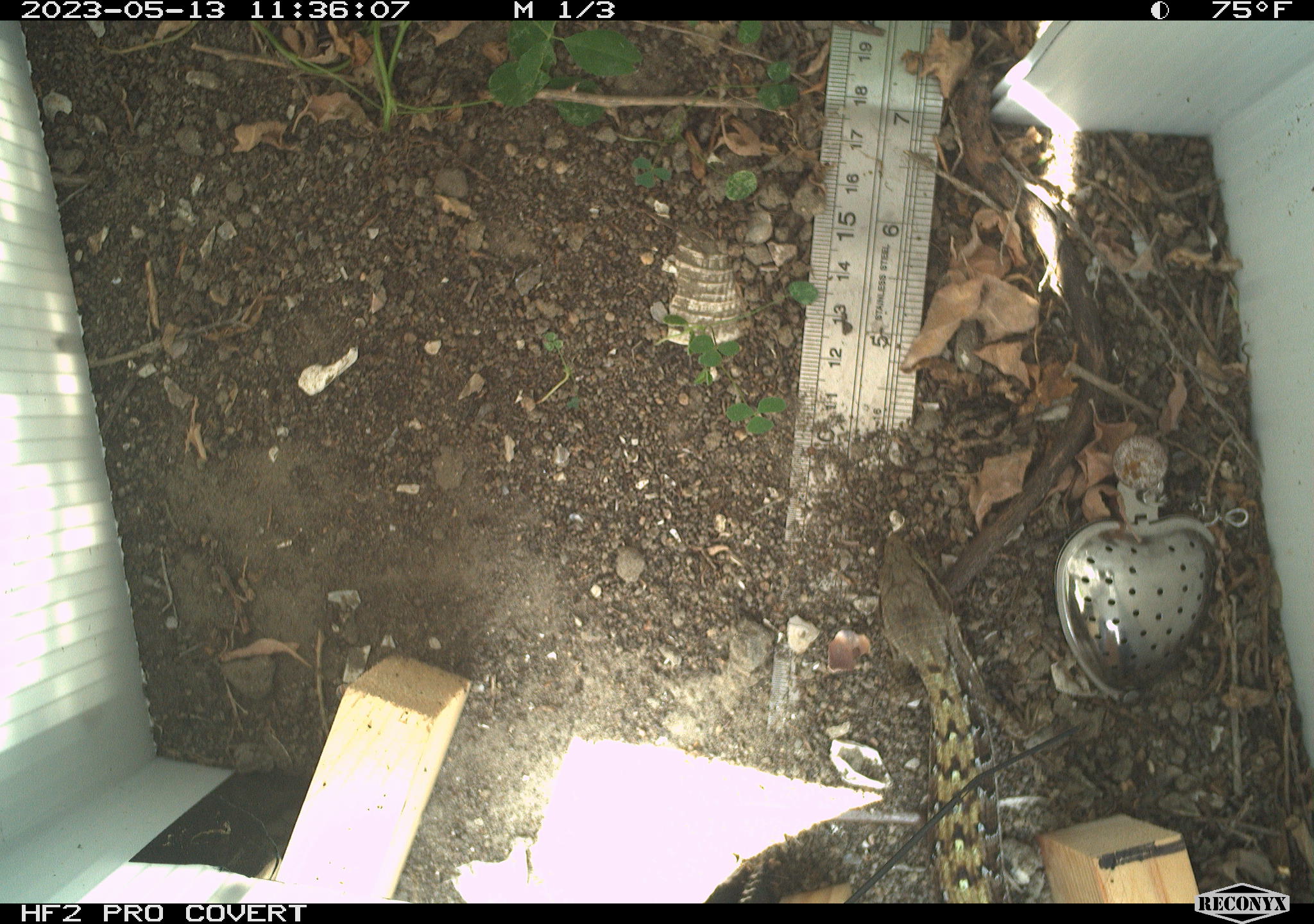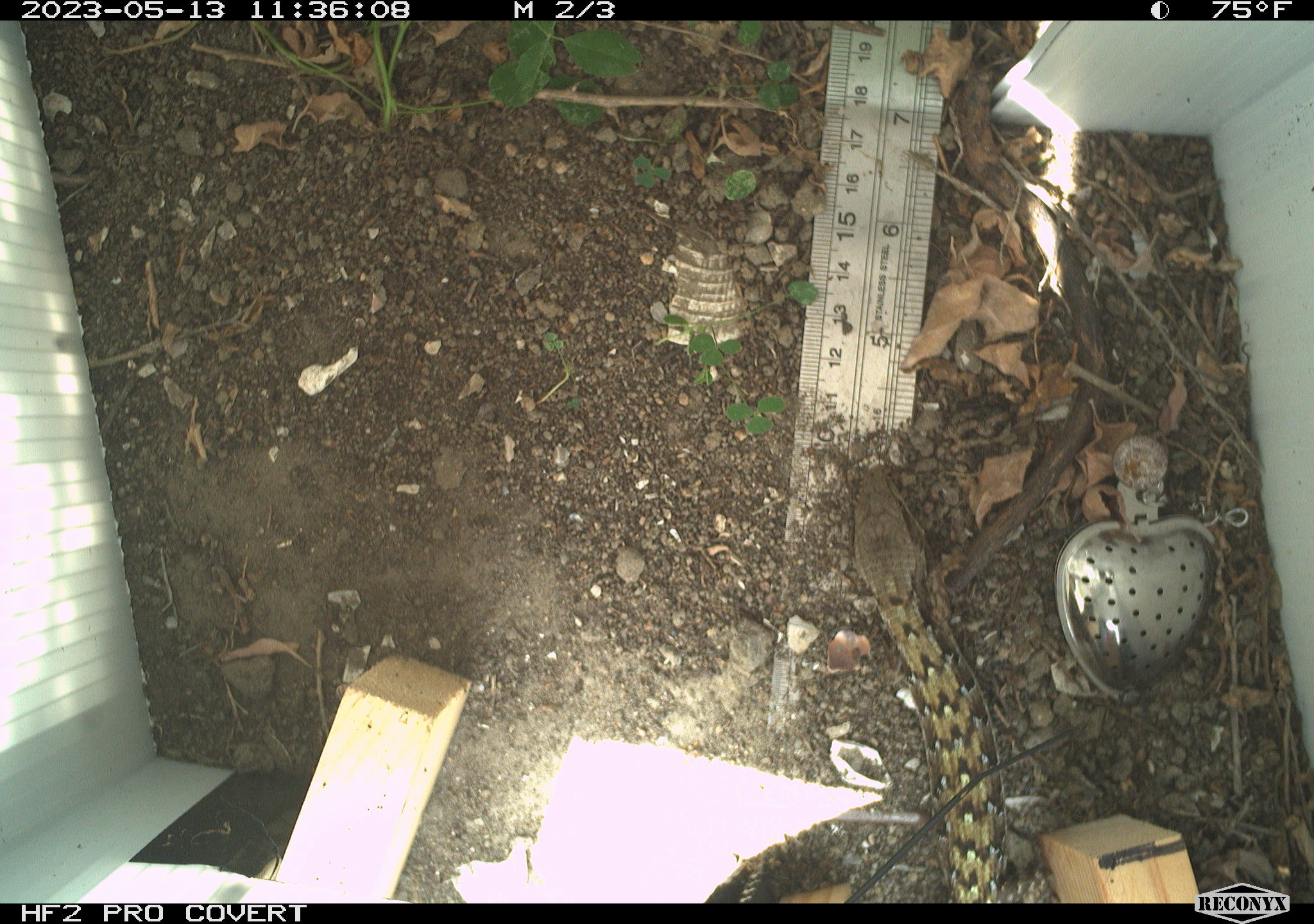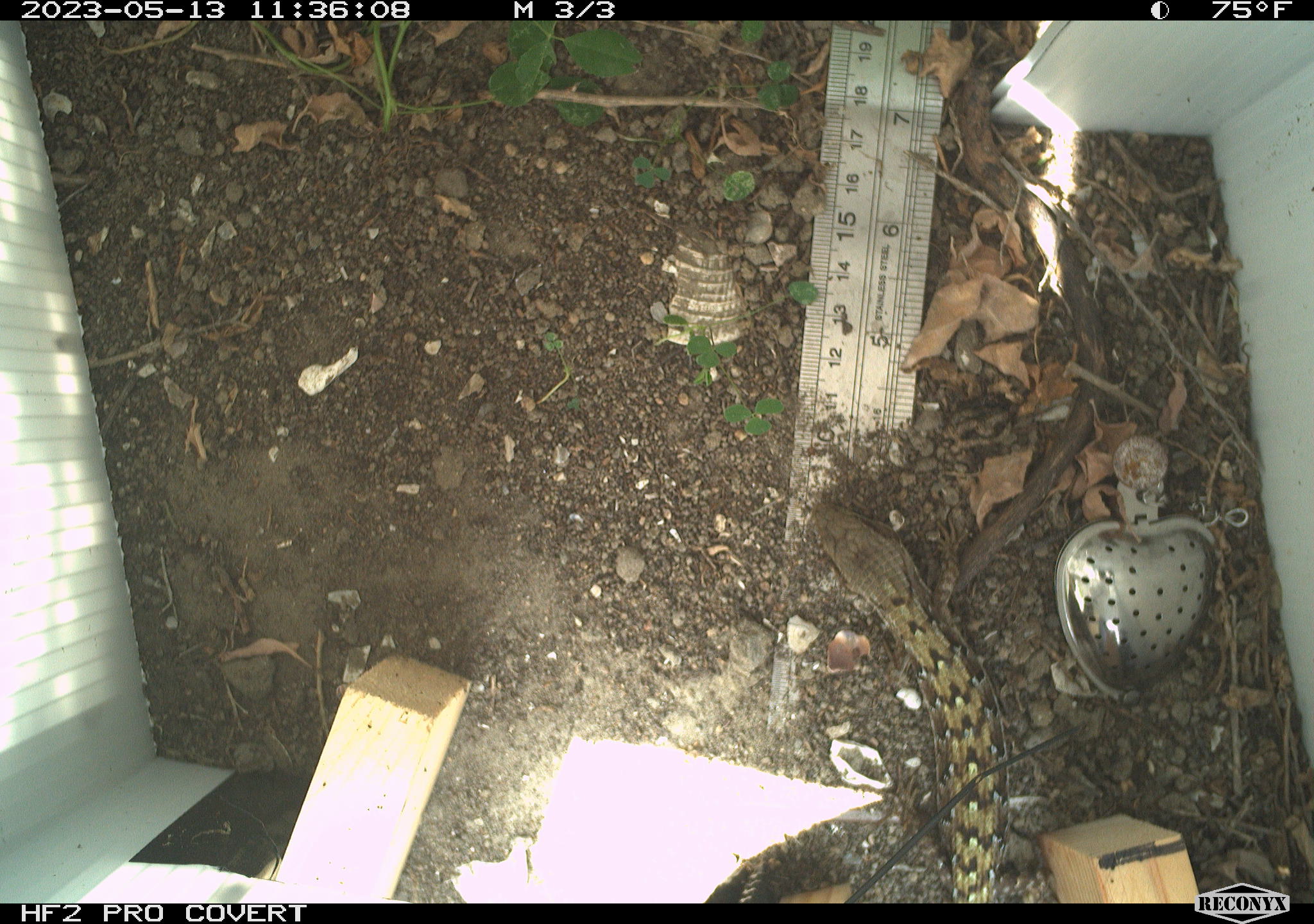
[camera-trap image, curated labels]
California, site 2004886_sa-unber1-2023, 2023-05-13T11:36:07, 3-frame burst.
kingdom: Animalia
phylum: Chordata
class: Reptilia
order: Squamata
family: Anguidae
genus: Elgaria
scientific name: Elgaria multicarinata webbii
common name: san diego alligator lizard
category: woodland alligator lizard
Woodland alligator lizard (san diego alligator lizard) (Elgaria multicarinata webbii).